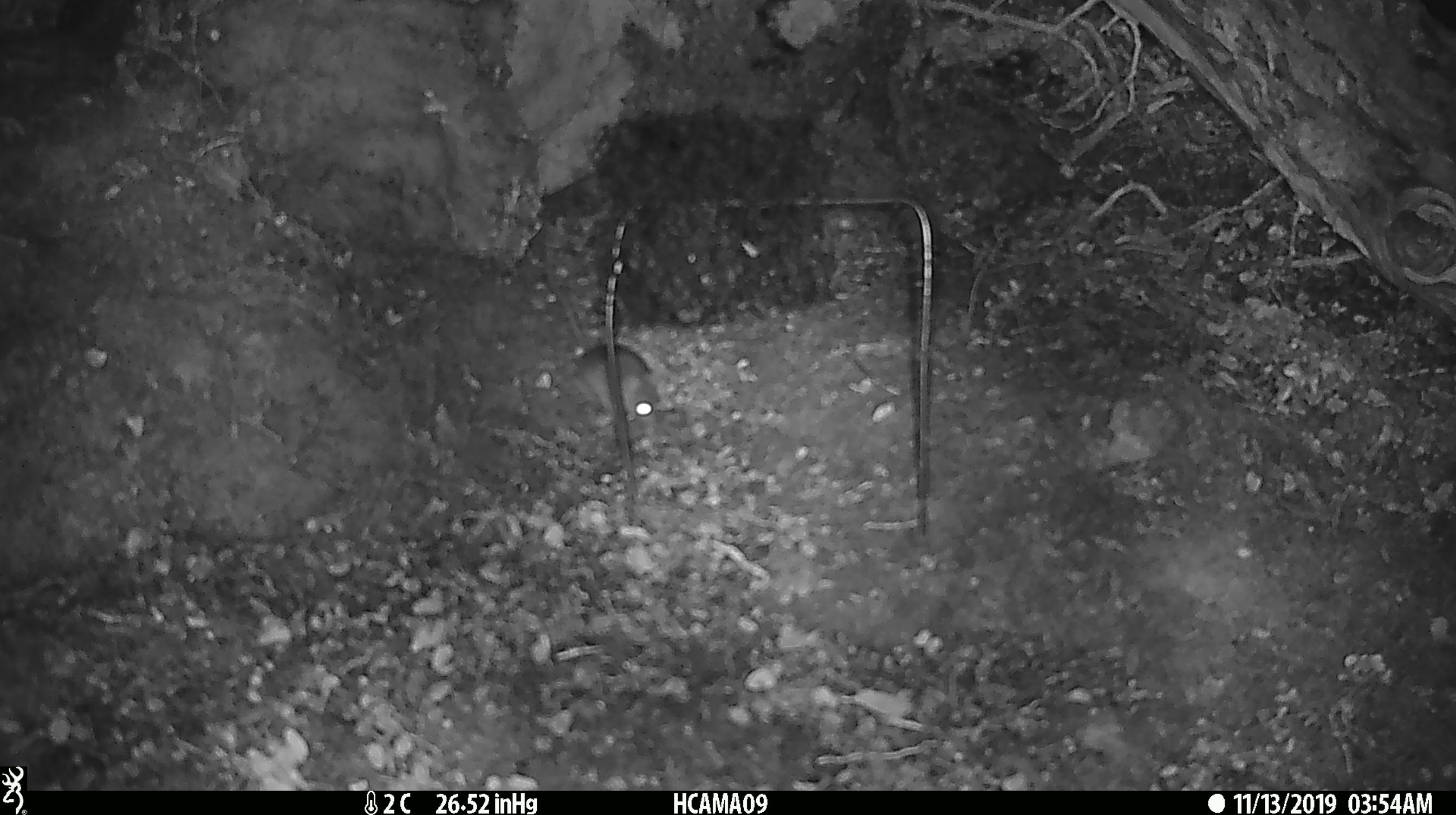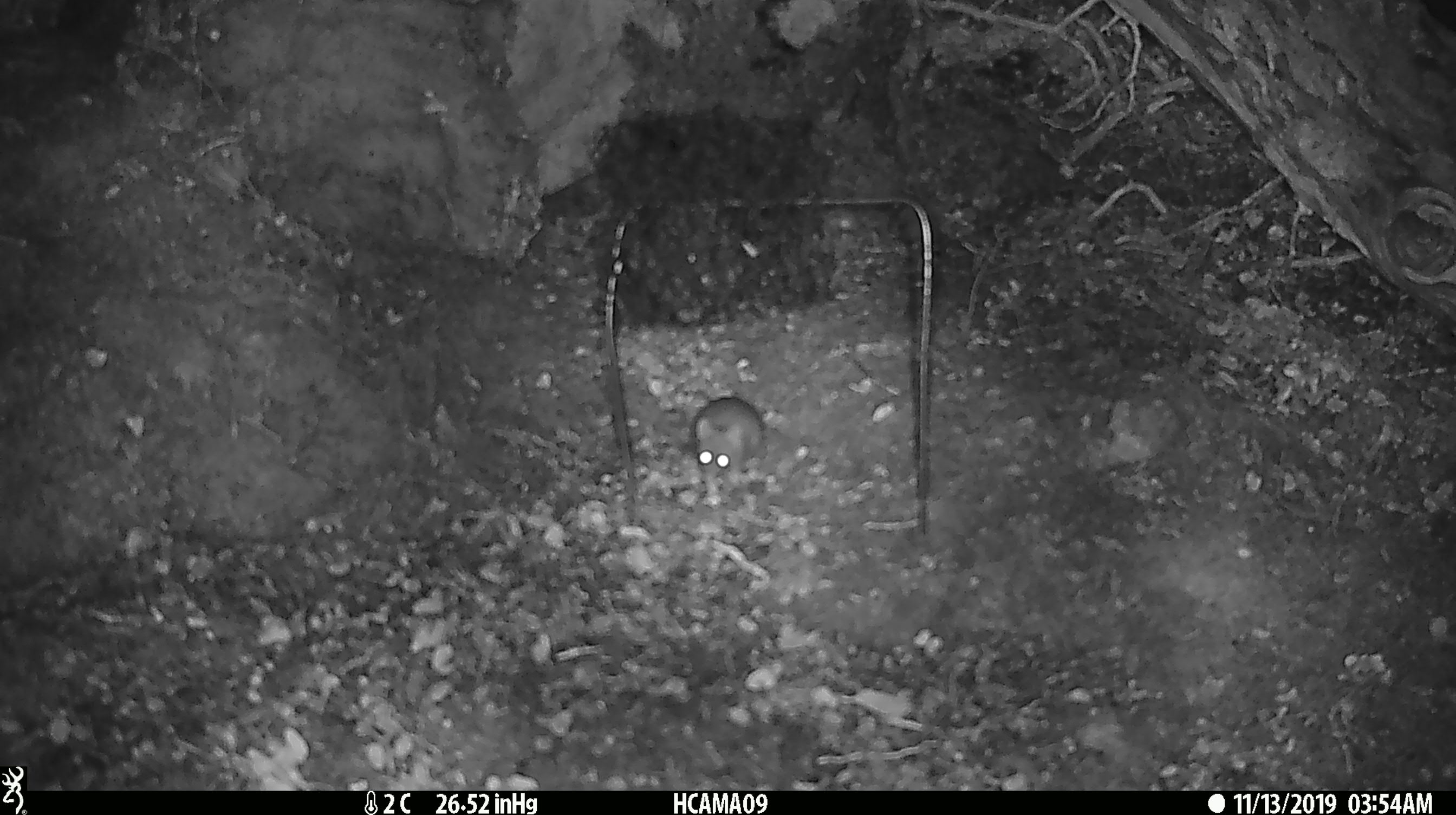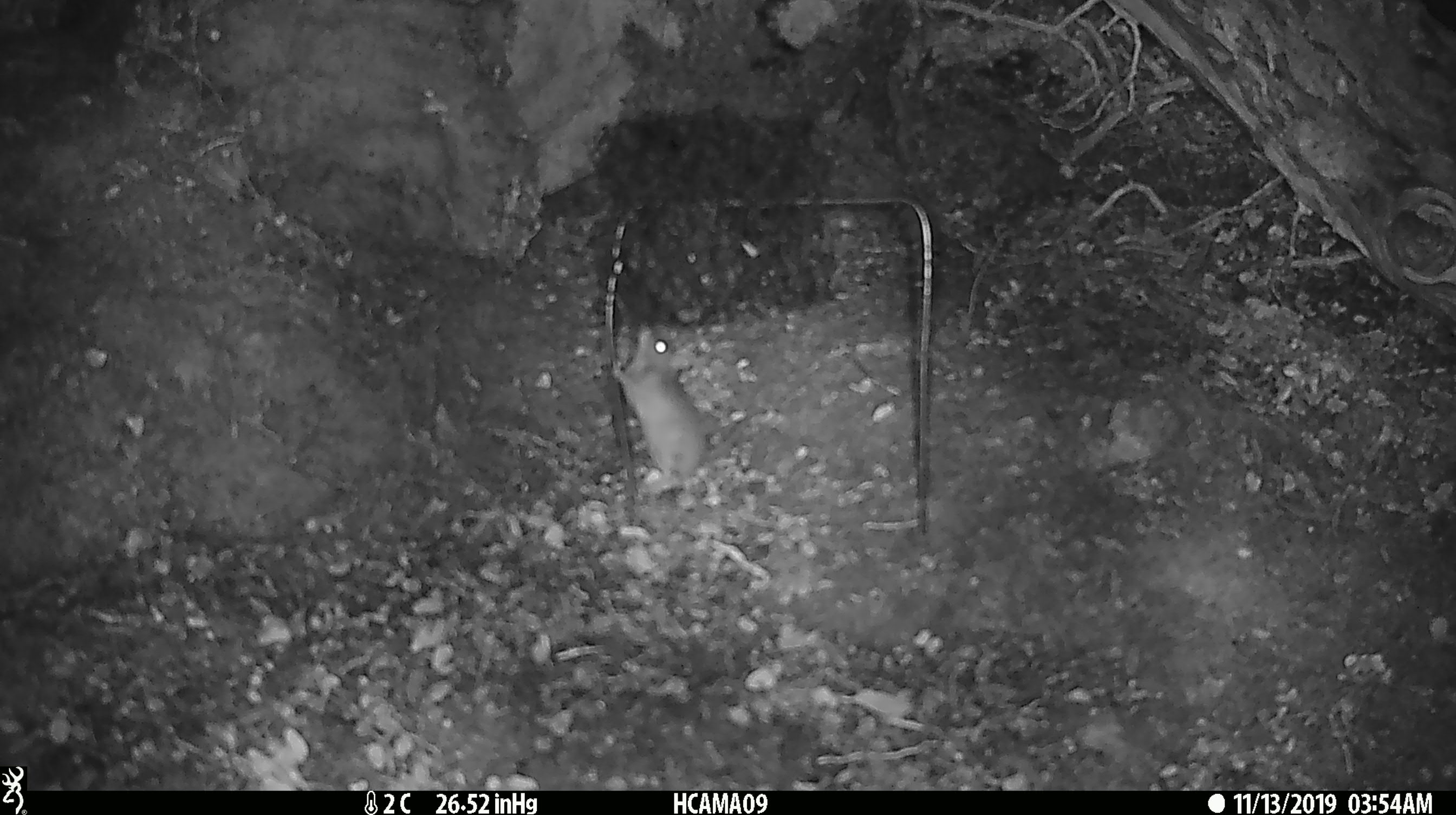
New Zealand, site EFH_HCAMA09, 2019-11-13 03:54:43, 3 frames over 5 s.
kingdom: Animalia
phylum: Chordata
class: Mammalia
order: Rodentia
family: Muridae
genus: Mus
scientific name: Mus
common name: mouse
Mouse (Mus).